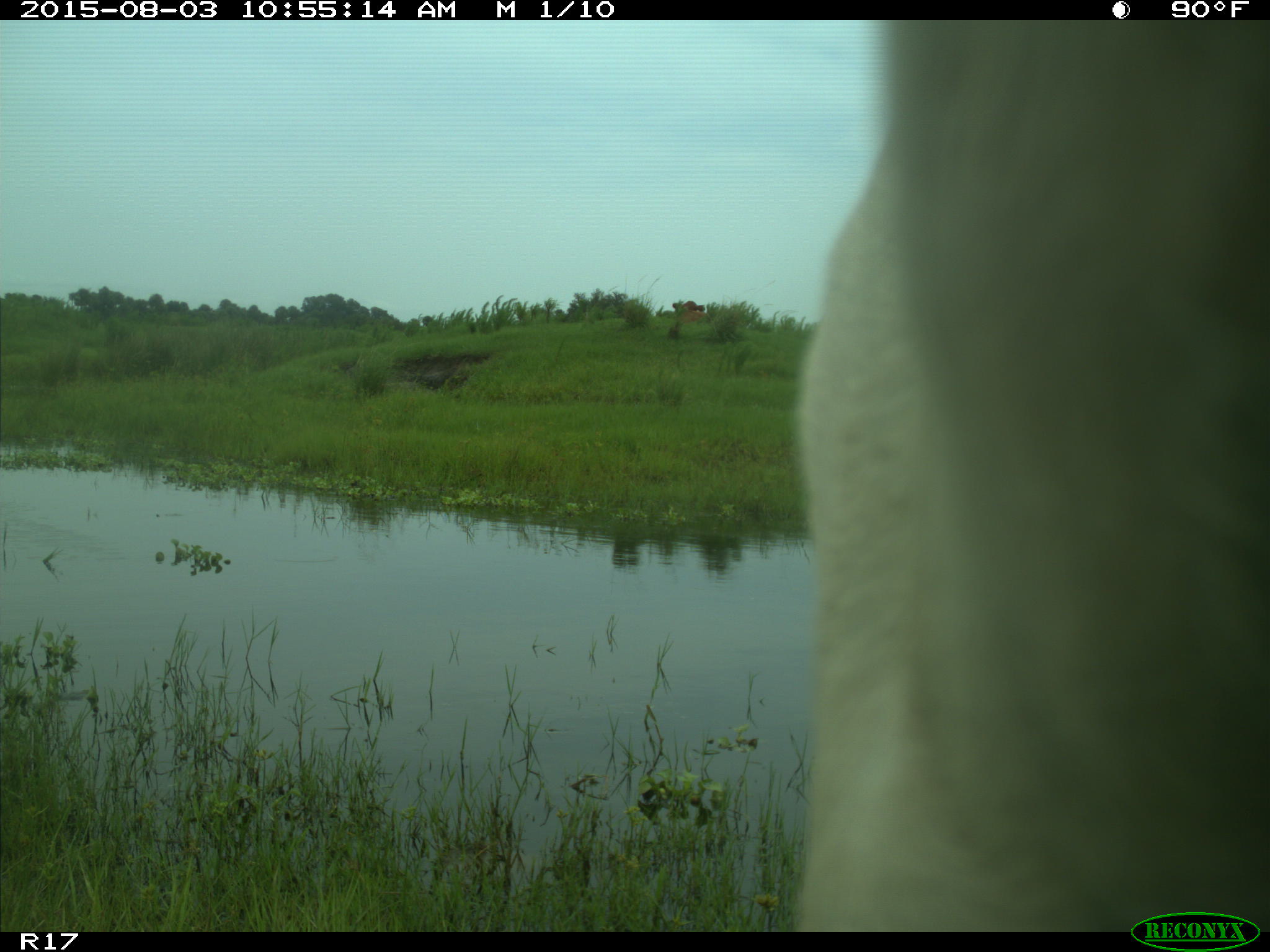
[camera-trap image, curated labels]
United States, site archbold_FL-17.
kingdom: Animalia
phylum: Chordata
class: Mammalia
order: Artiodactyla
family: Bovidae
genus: Bos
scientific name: Bos taurus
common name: domestic cow